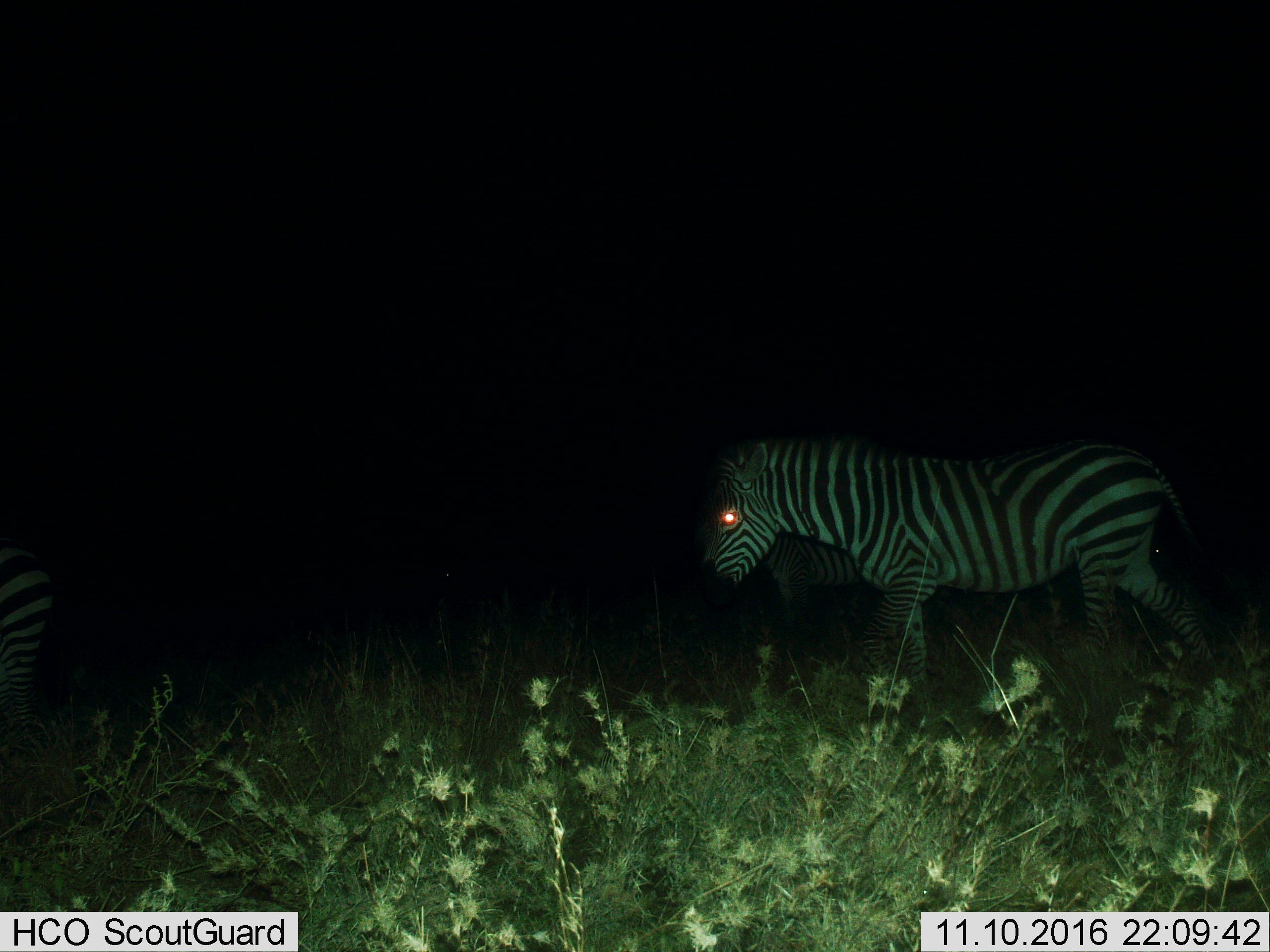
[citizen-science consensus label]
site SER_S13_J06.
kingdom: Animalia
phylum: Chordata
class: Mammalia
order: Perissodactyla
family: Equidae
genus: Equus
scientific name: Equus quagga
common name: plains zebra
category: zebraplains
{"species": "zebraplains (plains zebra) (Equus quagga)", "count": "3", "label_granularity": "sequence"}